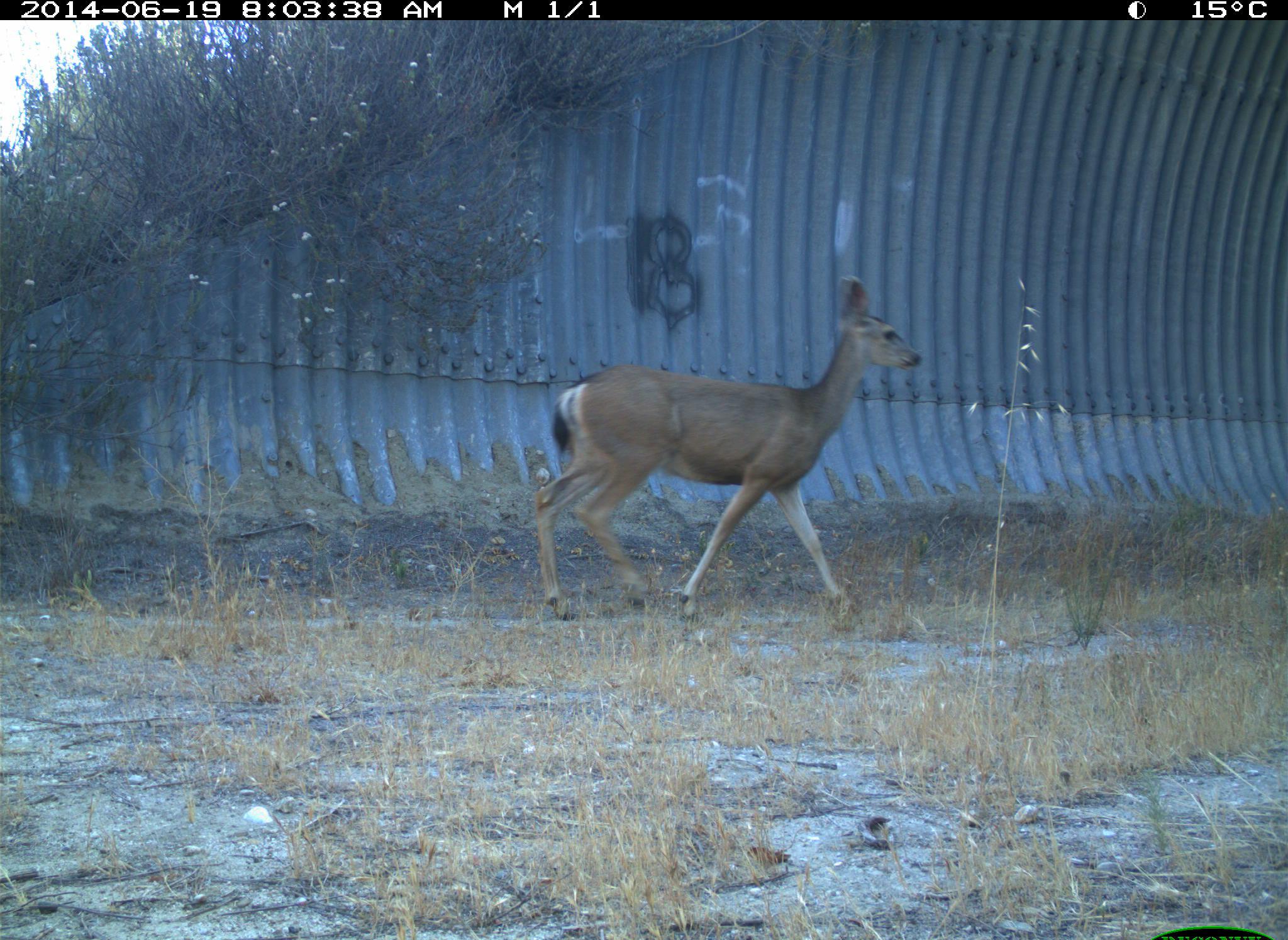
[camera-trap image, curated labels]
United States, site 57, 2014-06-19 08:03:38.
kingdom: Animalia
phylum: Chordata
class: Mammalia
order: Artiodactyla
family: Cervidae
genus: Odocoileus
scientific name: Odocoileus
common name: deer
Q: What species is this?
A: Deer (Odocoileus).